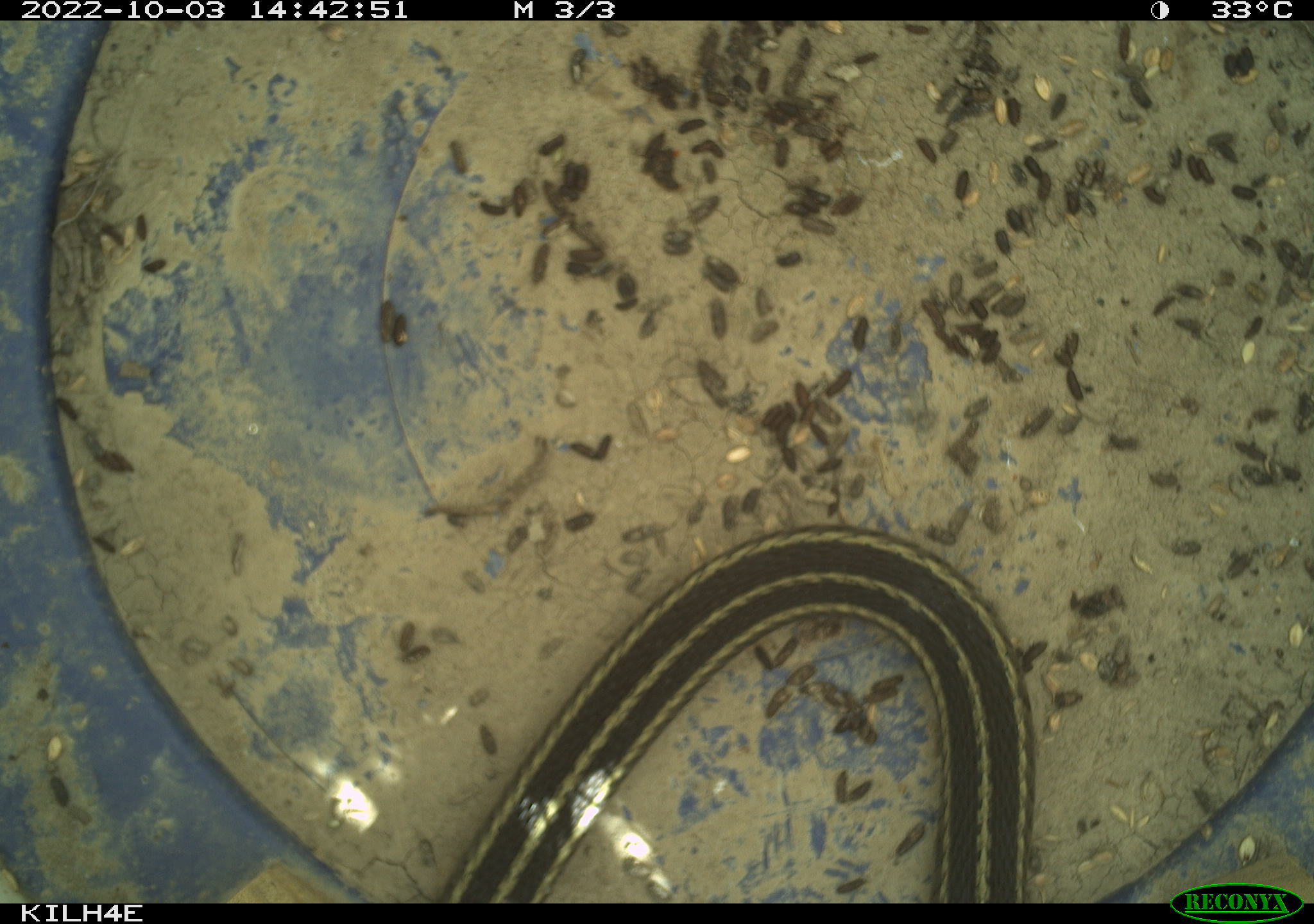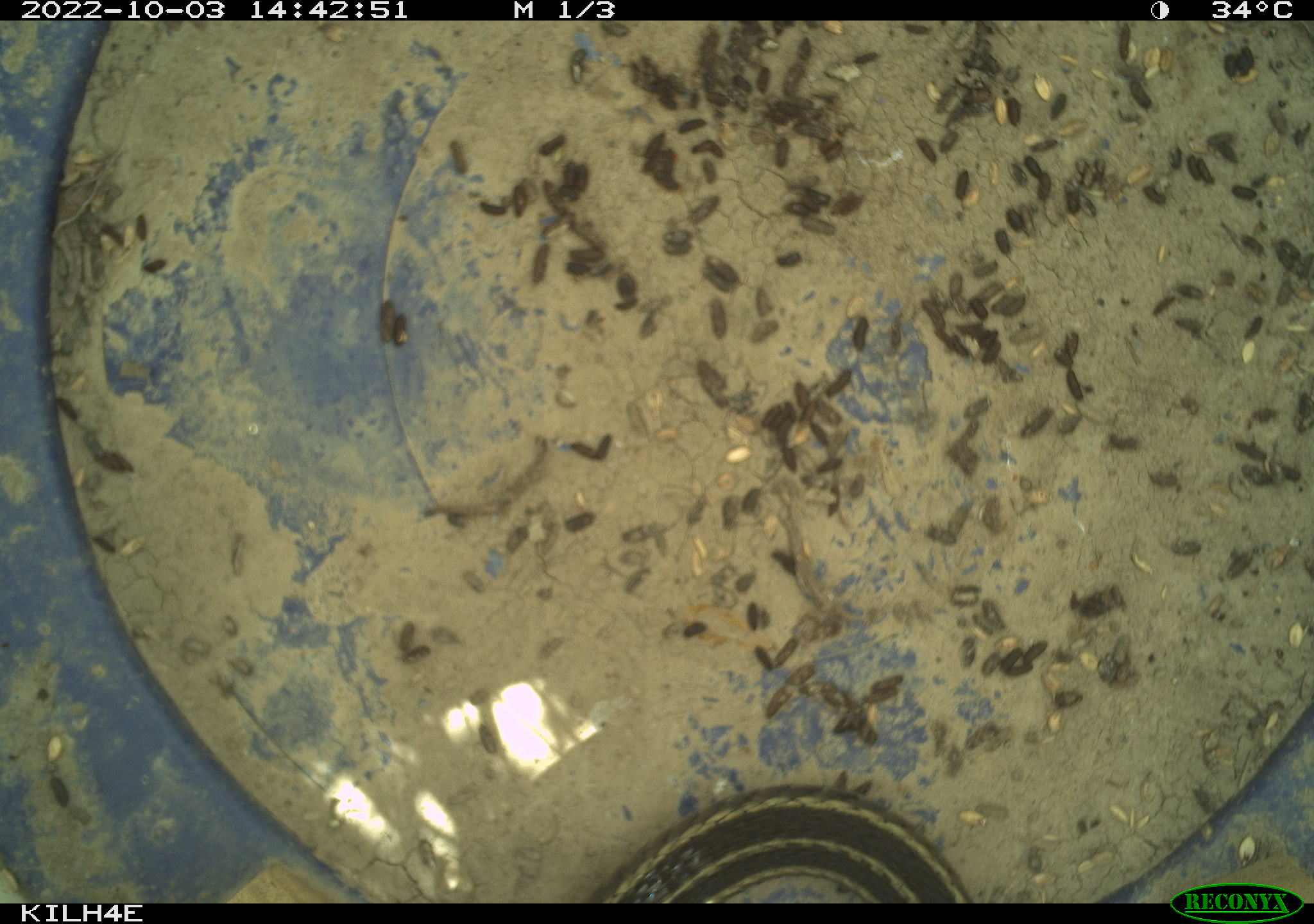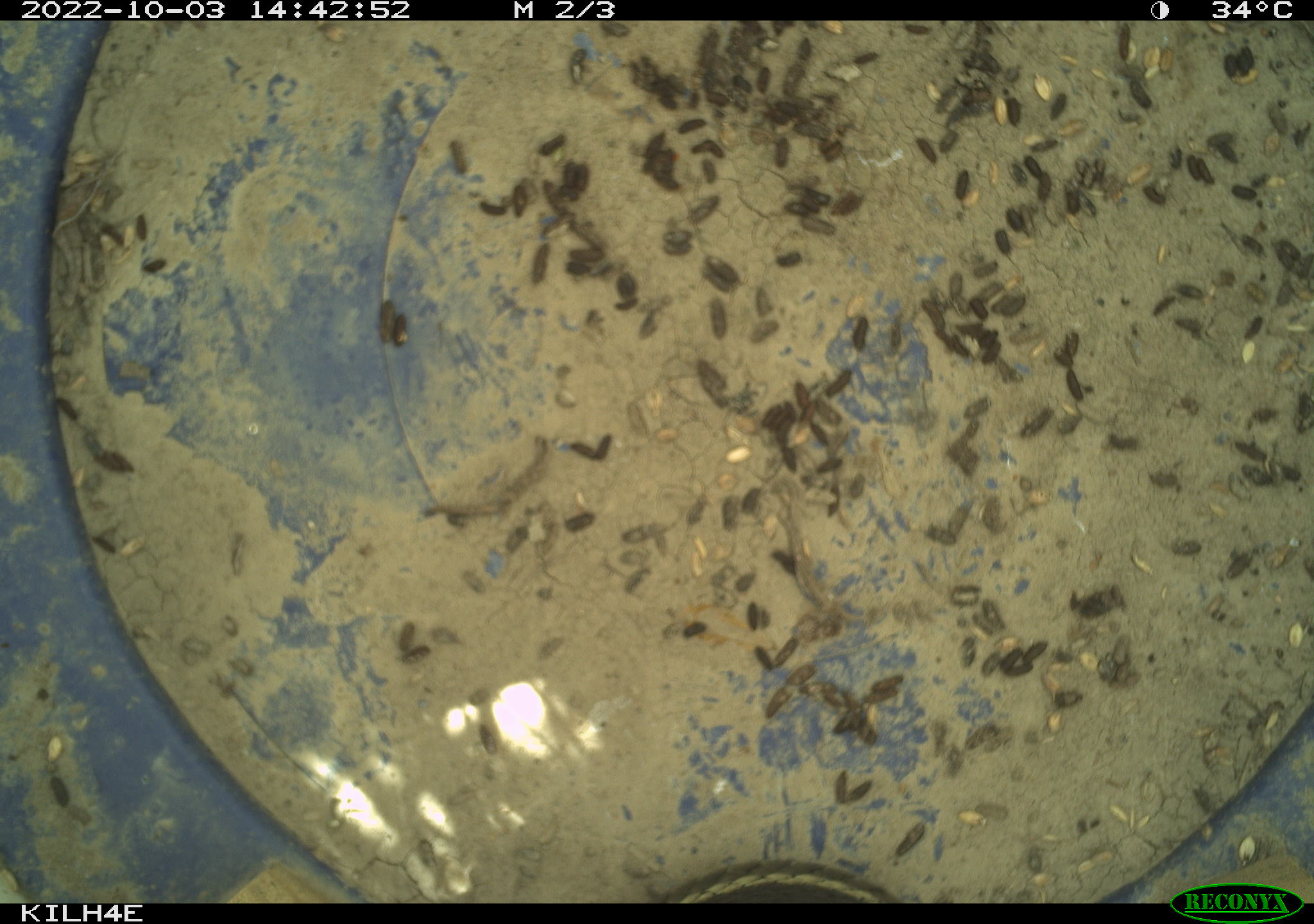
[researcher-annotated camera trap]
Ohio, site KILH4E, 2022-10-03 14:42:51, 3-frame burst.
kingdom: Animalia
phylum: Chordata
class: Reptilia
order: Squamata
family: Colubridae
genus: Thamnophis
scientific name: Thamnophis sirtalis sirtalis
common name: eastern gartersnake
Eastern gartersnake (Thamnophis sirtalis sirtalis).